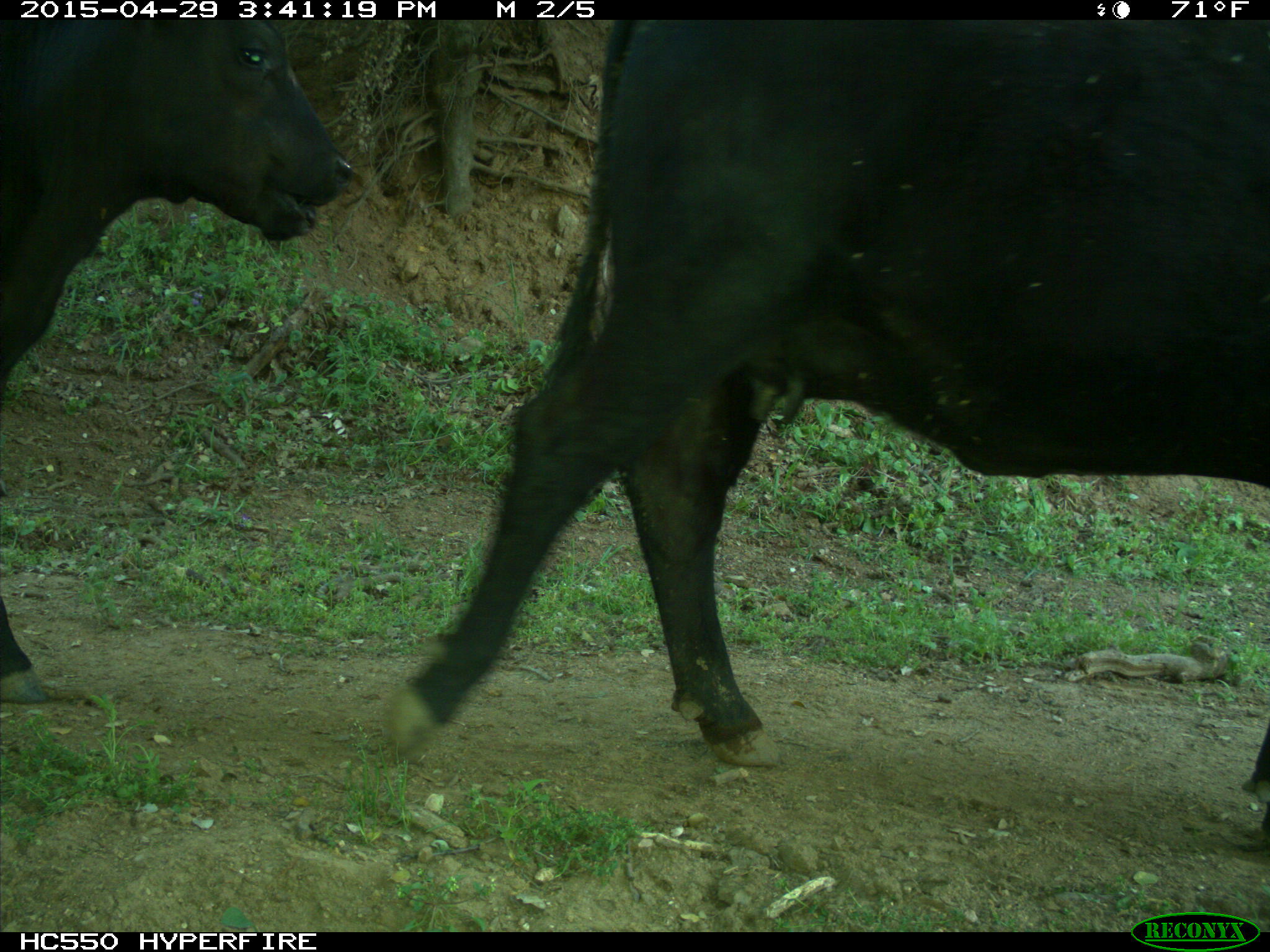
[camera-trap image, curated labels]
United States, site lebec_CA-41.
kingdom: Animalia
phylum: Chordata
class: Mammalia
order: Artiodactyla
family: Bovidae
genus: Bos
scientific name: Bos taurus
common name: domestic cow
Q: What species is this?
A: Bos taurus (domestic cow).